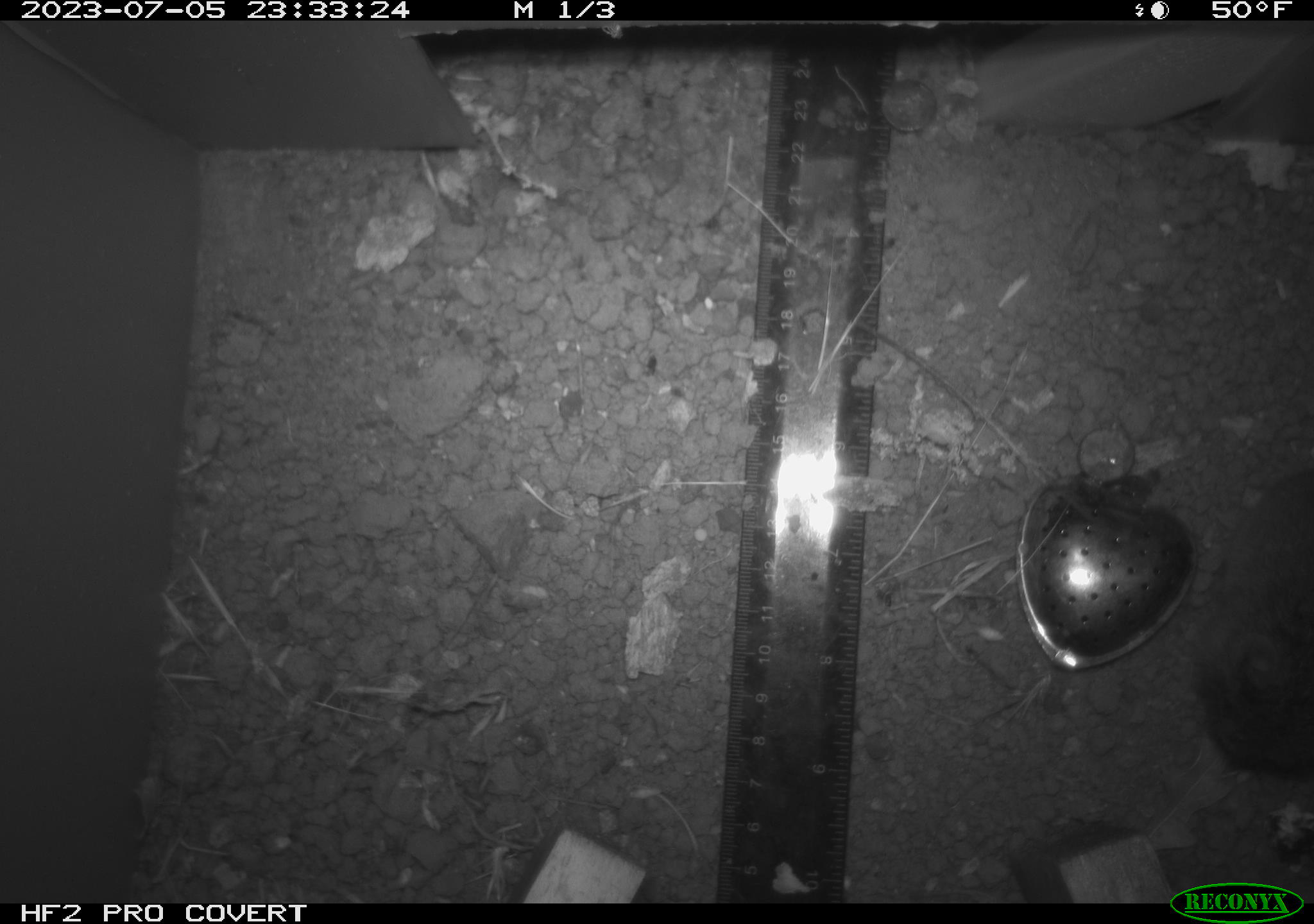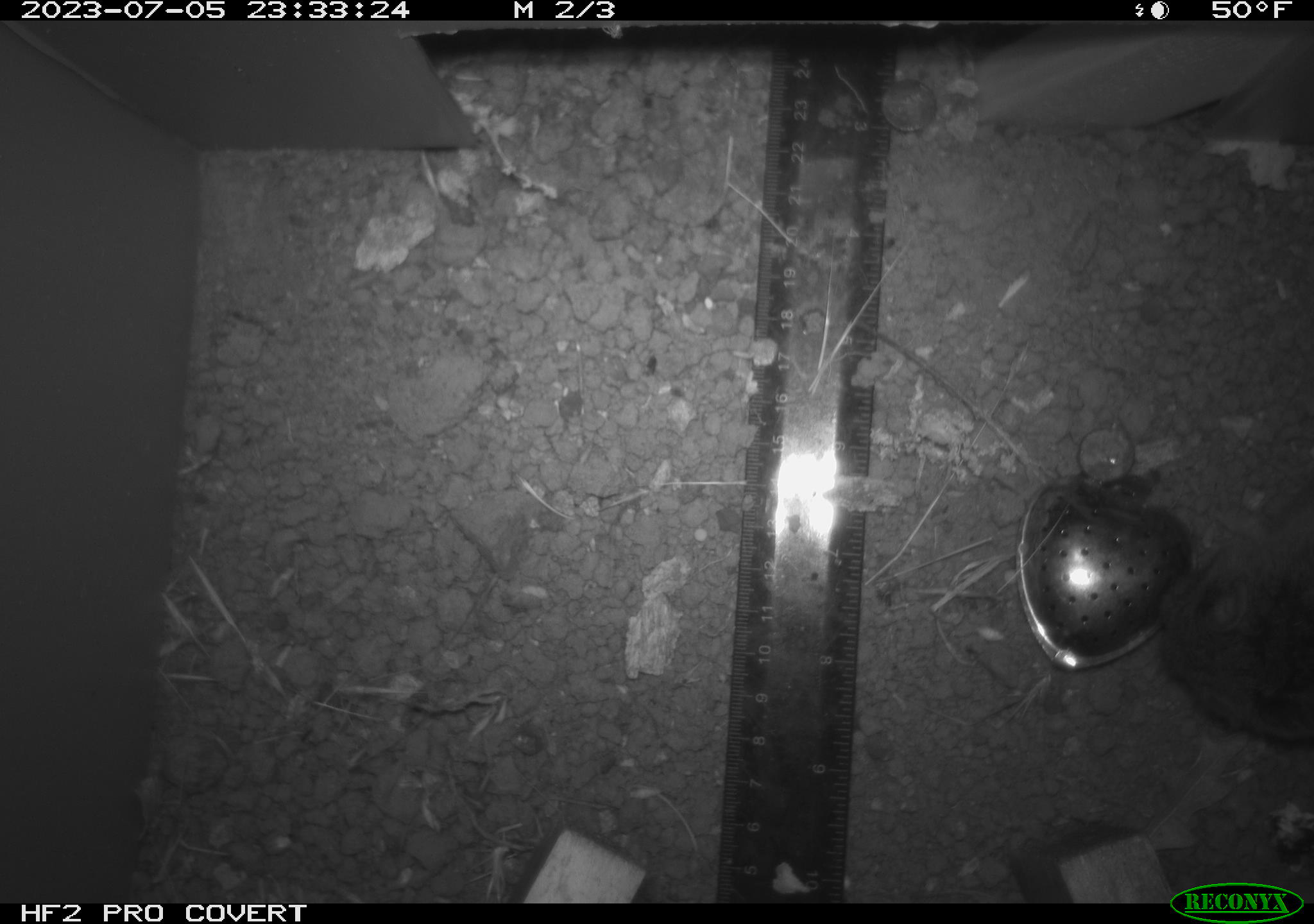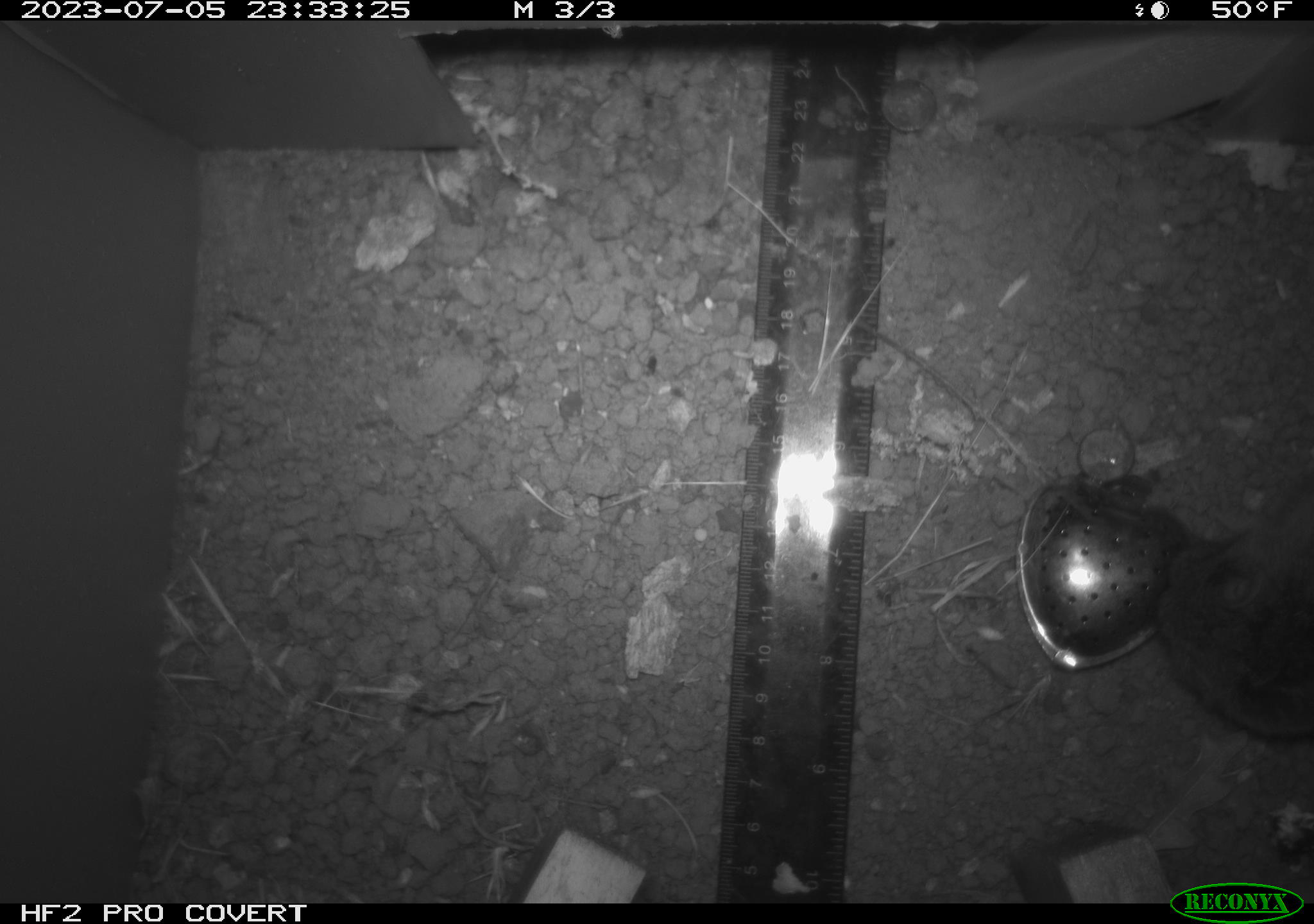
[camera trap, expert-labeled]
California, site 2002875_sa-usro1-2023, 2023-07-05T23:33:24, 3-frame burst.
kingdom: Animalia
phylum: Chordata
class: Mammalia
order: Rodentia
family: Cricetidae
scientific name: Arvicolinae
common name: voles, lemmings, and muskrats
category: arvicolinae subfamily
Arvicolinae subfamily (voles, lemmings, and muskrats) (Arvicolinae).